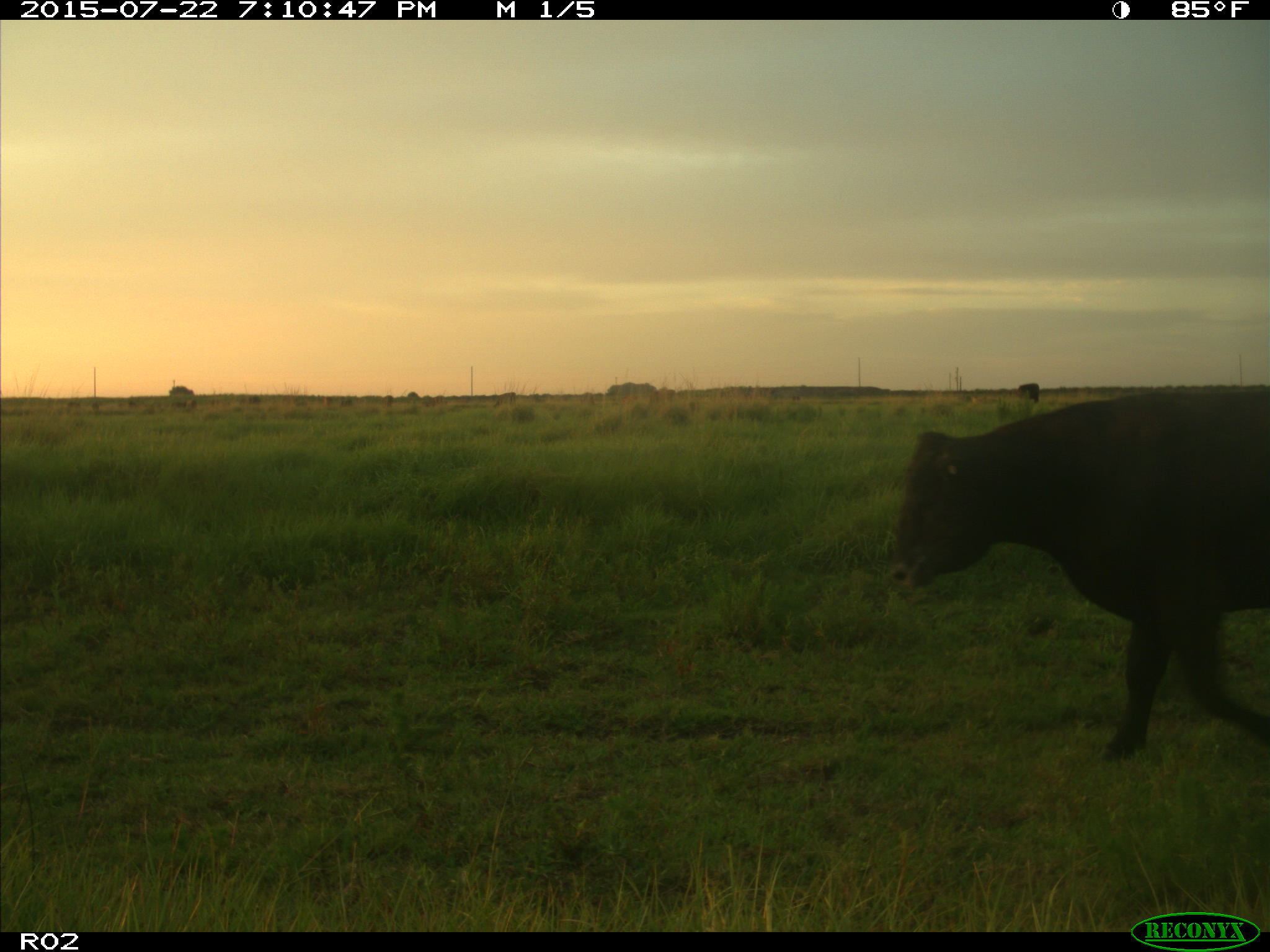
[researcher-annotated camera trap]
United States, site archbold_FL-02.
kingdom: Animalia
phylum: Chordata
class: Mammalia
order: Artiodactyla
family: Bovidae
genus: Bos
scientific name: Bos taurus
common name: domestic cow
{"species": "Bos taurus (domestic cow)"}